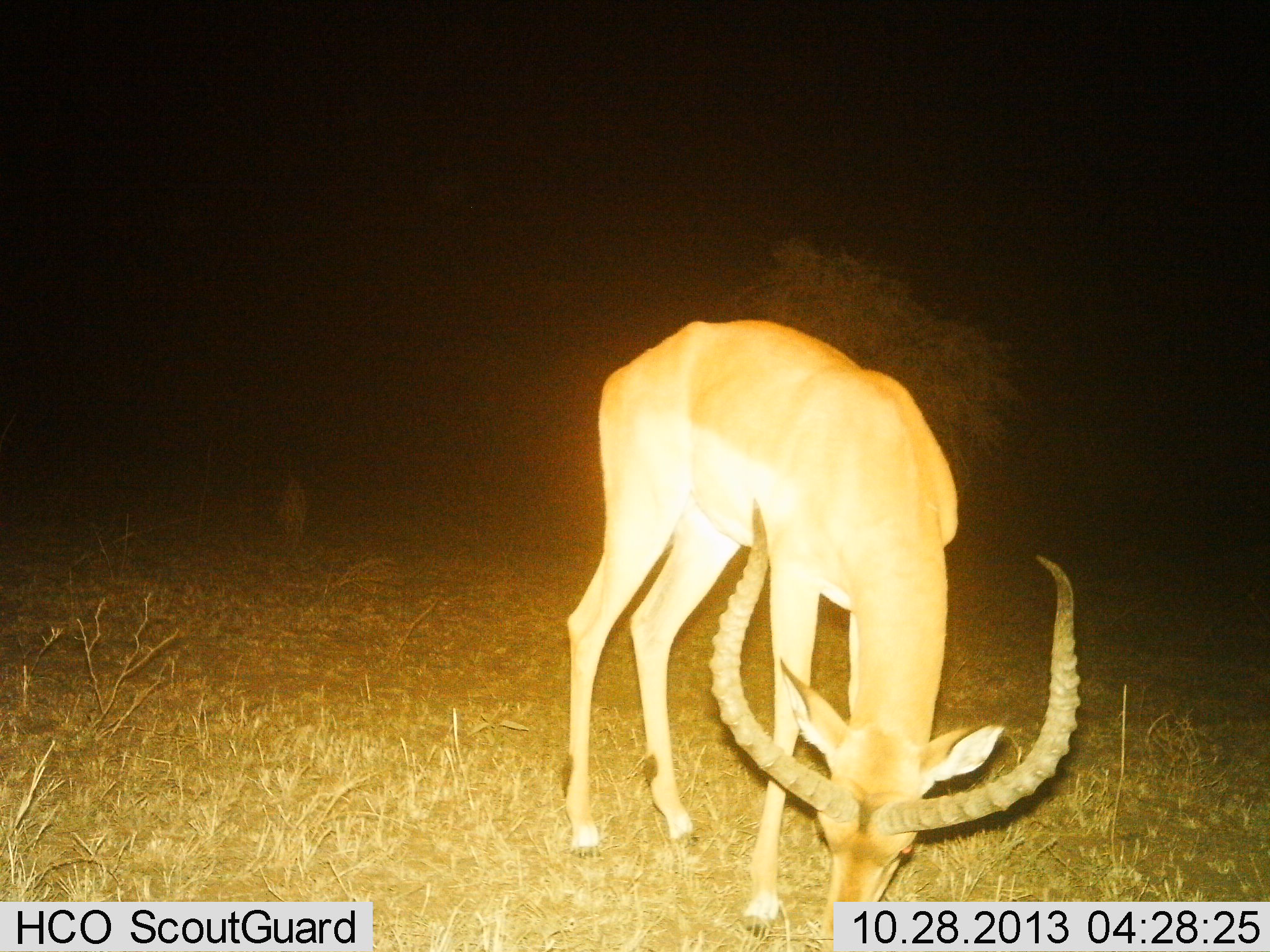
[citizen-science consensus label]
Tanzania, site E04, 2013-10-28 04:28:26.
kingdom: Animalia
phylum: Chordata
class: Mammalia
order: Artiodactyla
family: Bovidae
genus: Aepyceros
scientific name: Aepyceros melampus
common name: impala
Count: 1.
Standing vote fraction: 15%.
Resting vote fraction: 0%.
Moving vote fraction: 0%.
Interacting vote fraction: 0%.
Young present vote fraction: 0%.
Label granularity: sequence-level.